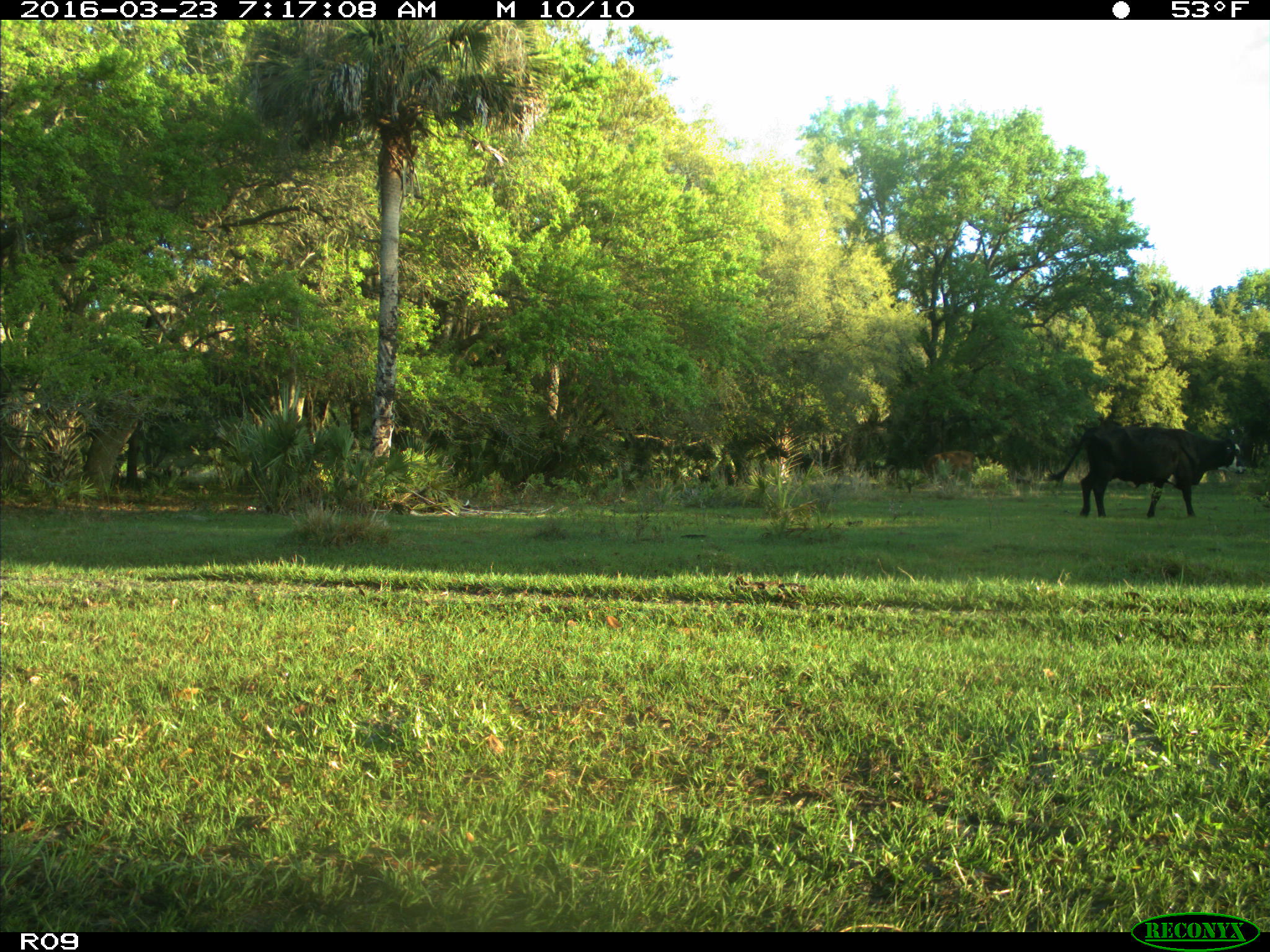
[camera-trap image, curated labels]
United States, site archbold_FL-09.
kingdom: Animalia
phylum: Chordata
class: Mammalia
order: Artiodactyla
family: Bovidae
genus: Bos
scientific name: Bos taurus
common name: domestic cow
Bos taurus (domestic cow).